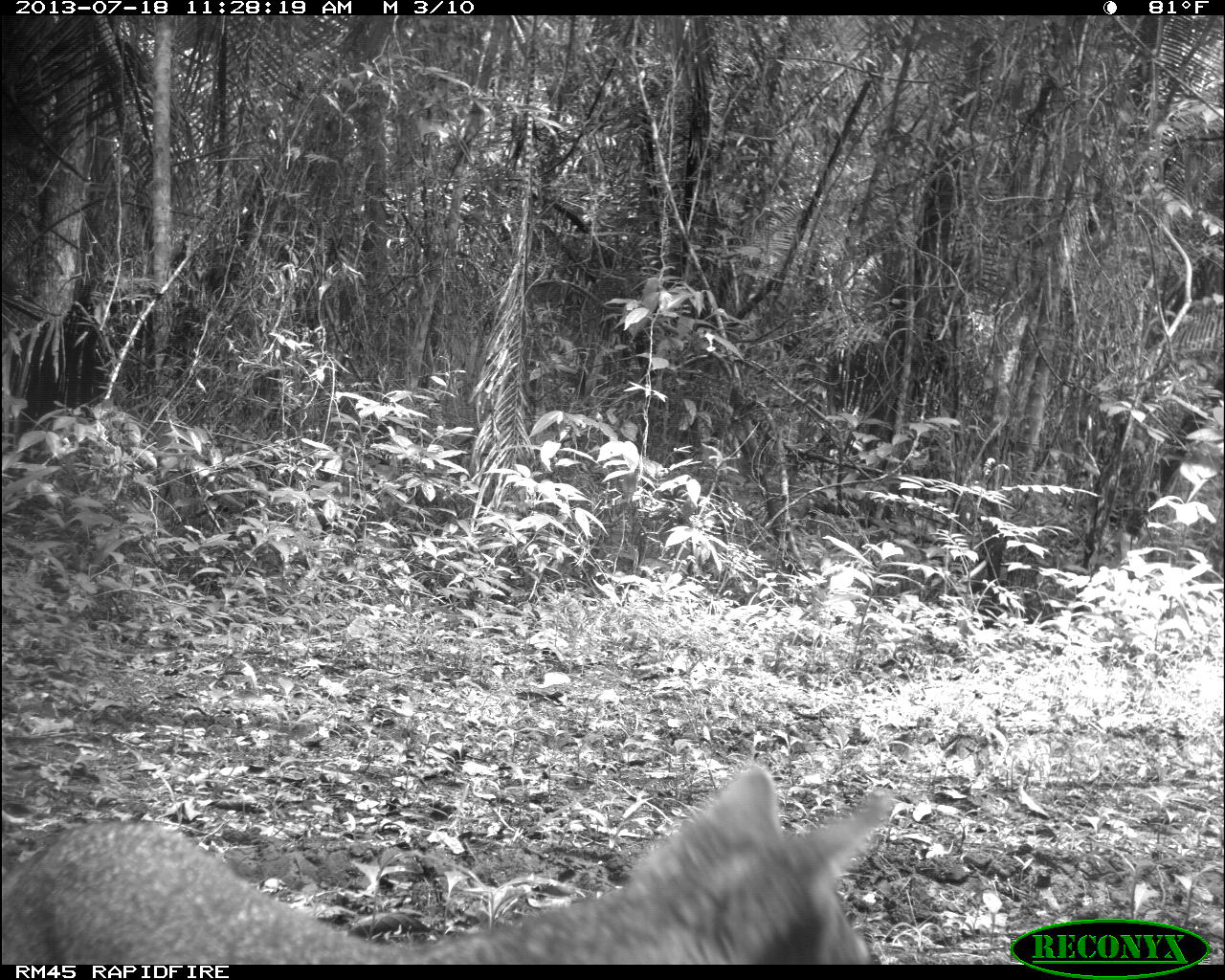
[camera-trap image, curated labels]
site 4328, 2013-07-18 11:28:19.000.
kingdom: Animalia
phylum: Chordata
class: Mammalia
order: Carnivora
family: Canidae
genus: Urocyon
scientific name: Urocyon cinereoargenteus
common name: gray fox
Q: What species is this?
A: Urocyon cinereoargenteus (gray fox).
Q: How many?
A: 1.